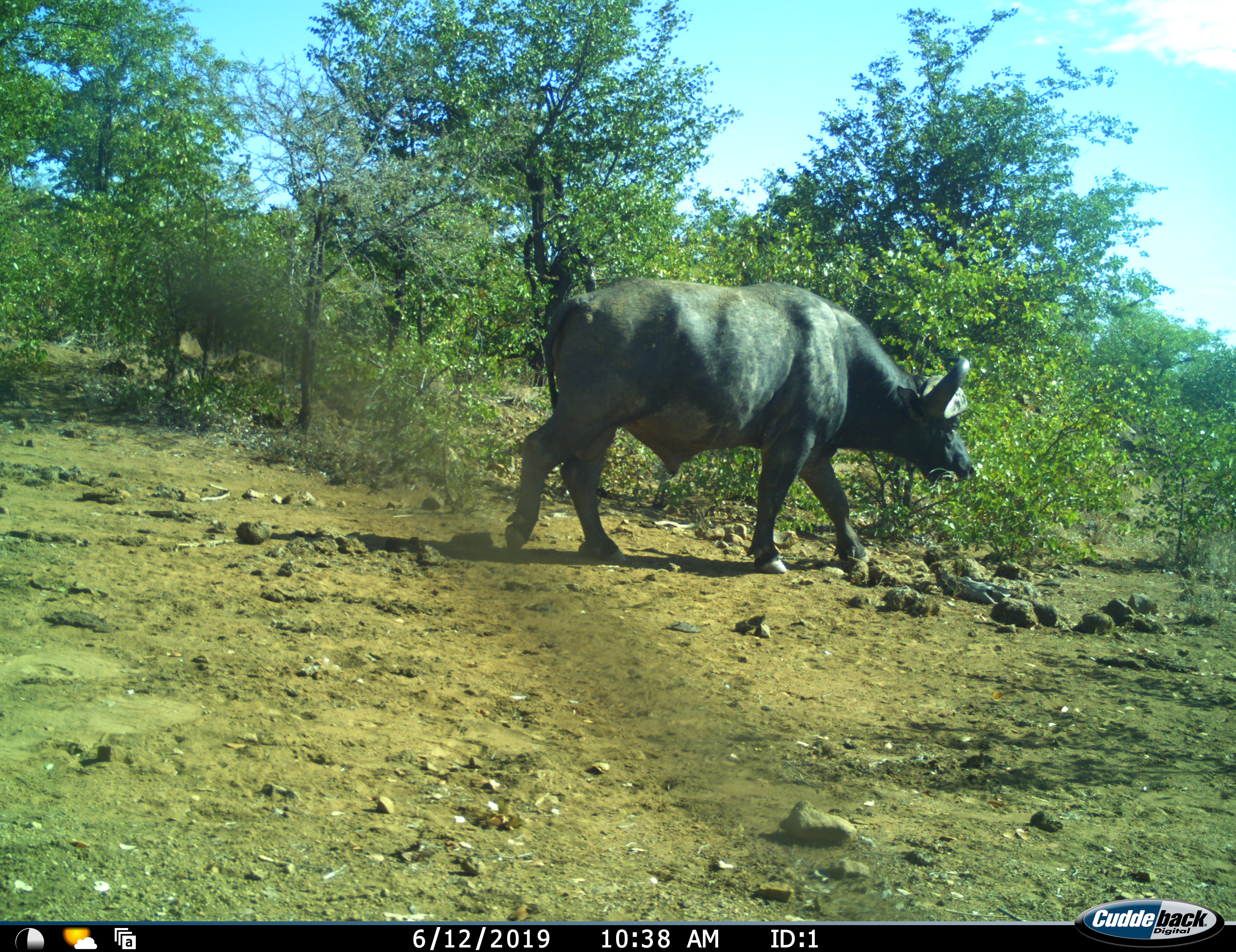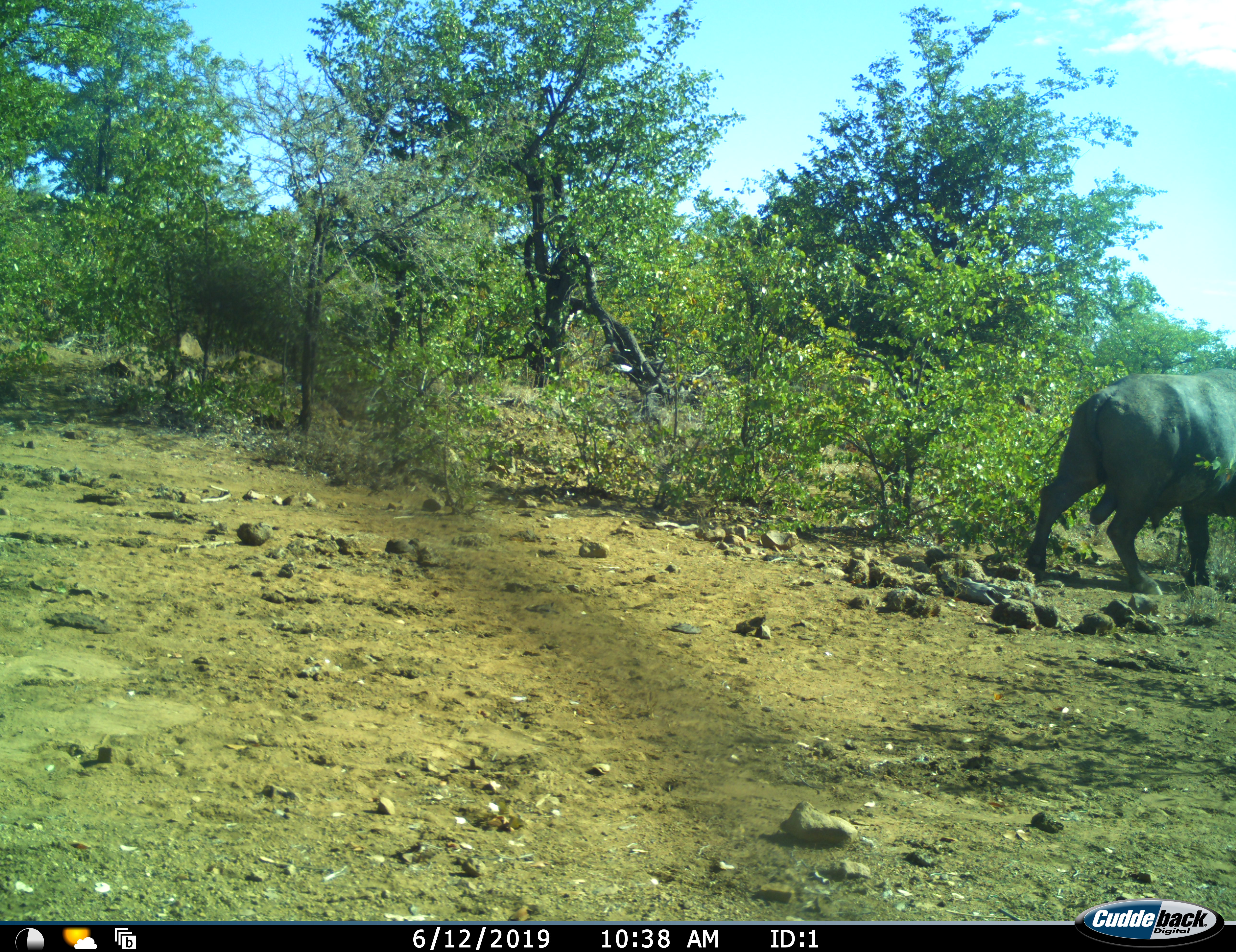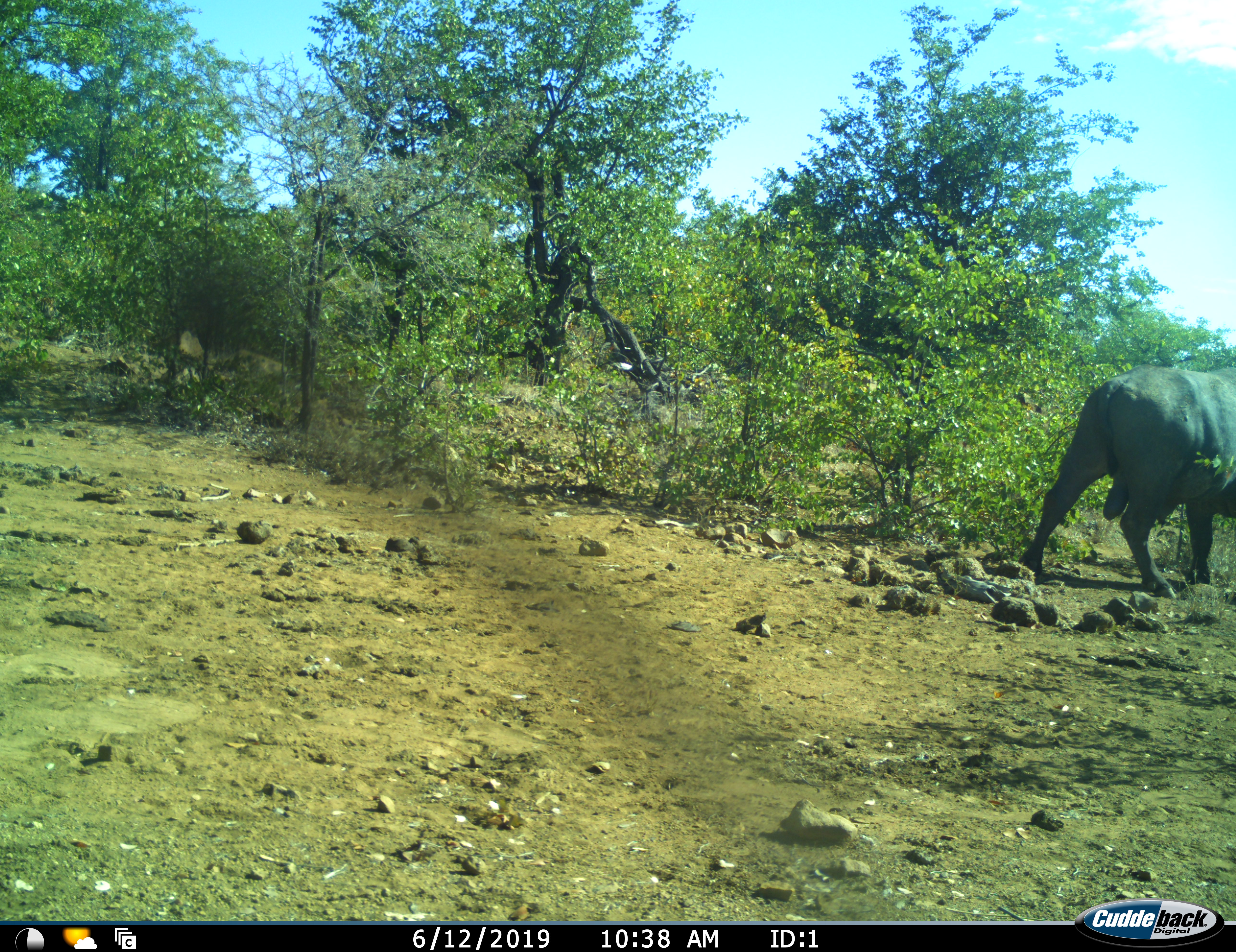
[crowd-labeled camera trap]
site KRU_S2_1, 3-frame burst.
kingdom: Animalia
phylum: Chordata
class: Mammalia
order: Artiodactyla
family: Bovidae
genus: Syncerus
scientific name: Syncerus caffer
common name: african buffalo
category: buffalo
Buffalo (african buffalo) (Syncerus caffer), count 1. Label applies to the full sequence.